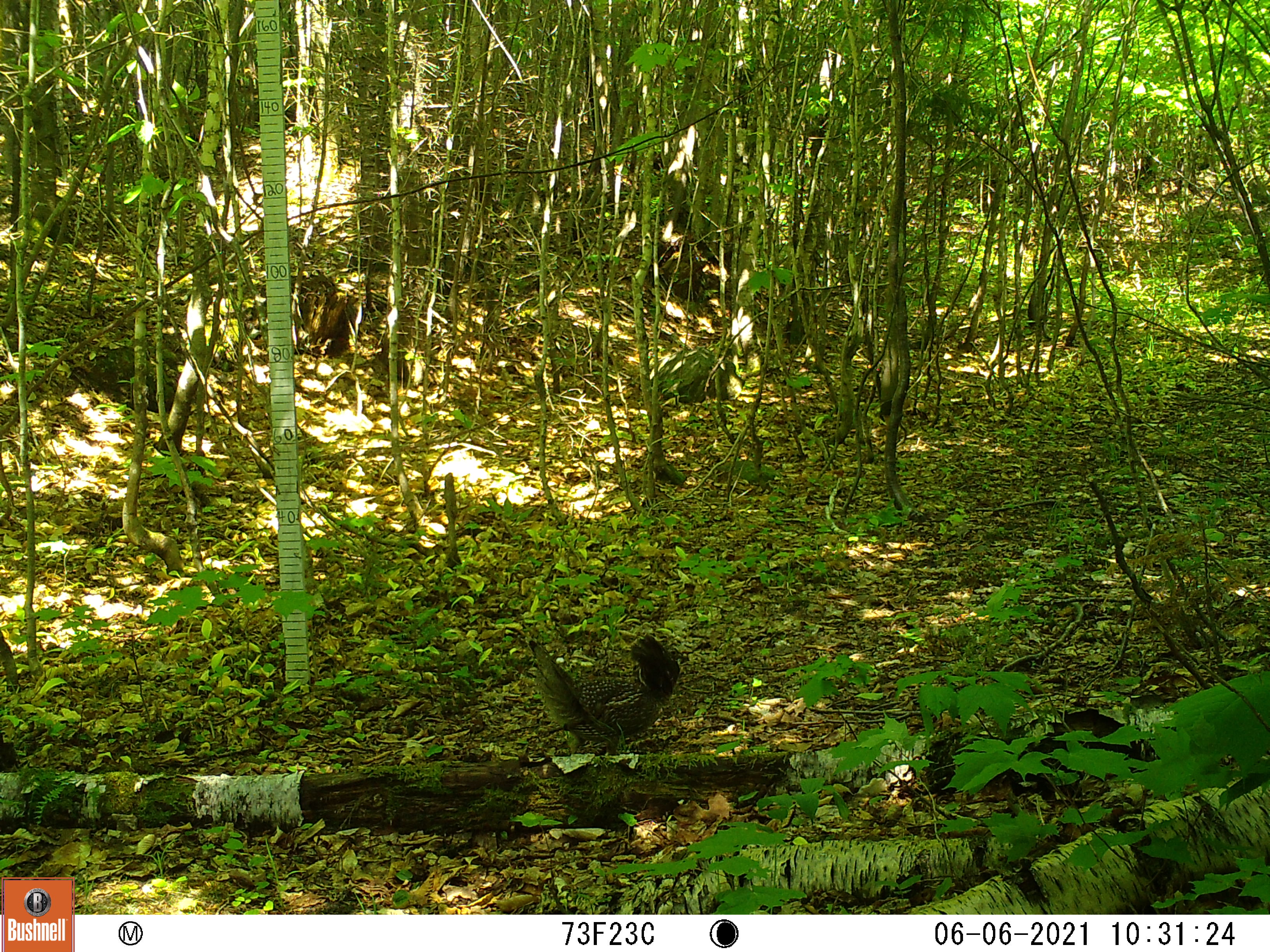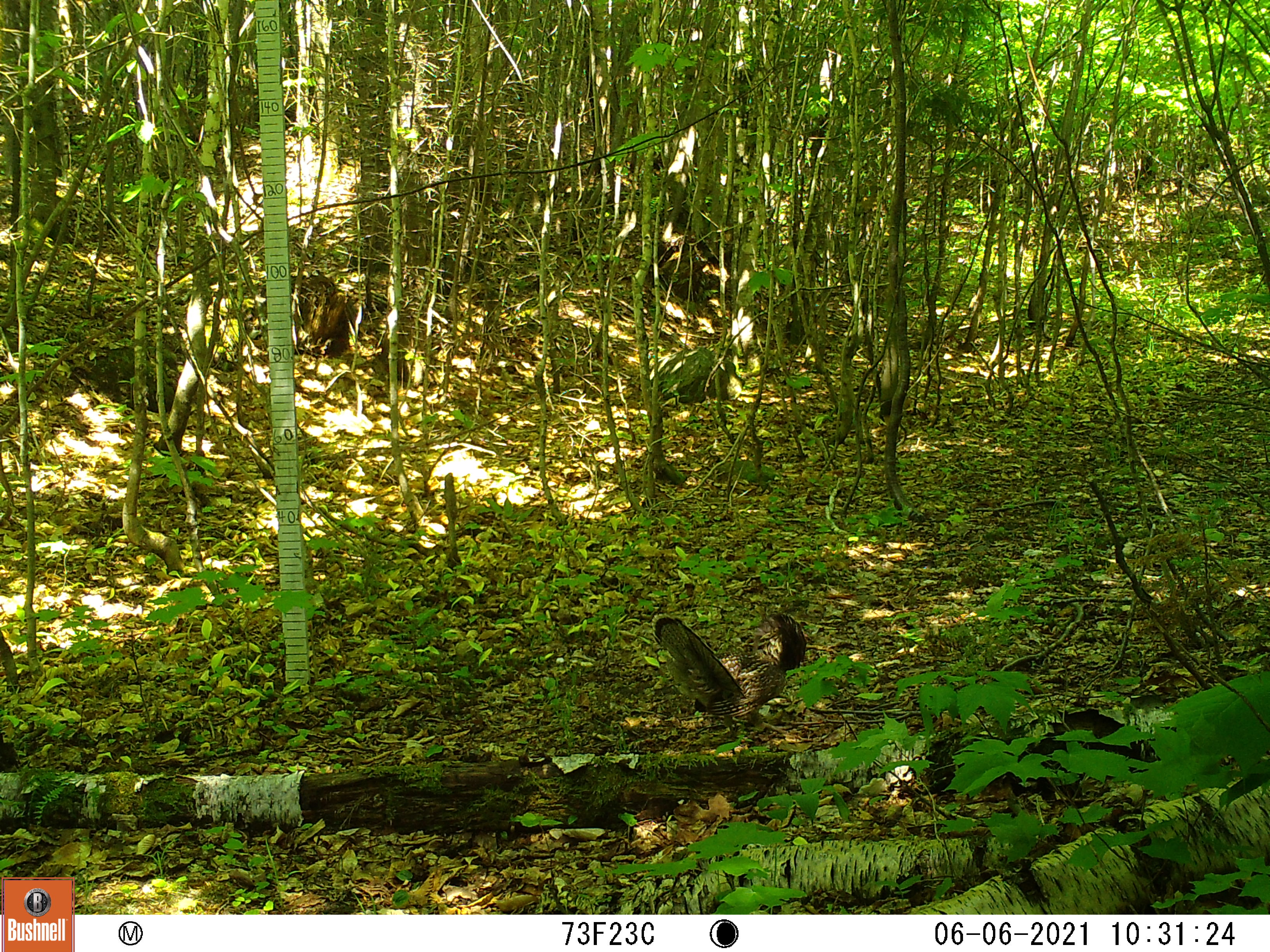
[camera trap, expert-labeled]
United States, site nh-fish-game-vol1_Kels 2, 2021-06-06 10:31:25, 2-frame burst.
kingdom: Animalia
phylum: Chordata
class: Aves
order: Galliformes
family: Phasianidae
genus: Canachites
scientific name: Canachites canadensis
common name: spruce grouse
Spruce grouse (Canachites canadensis).